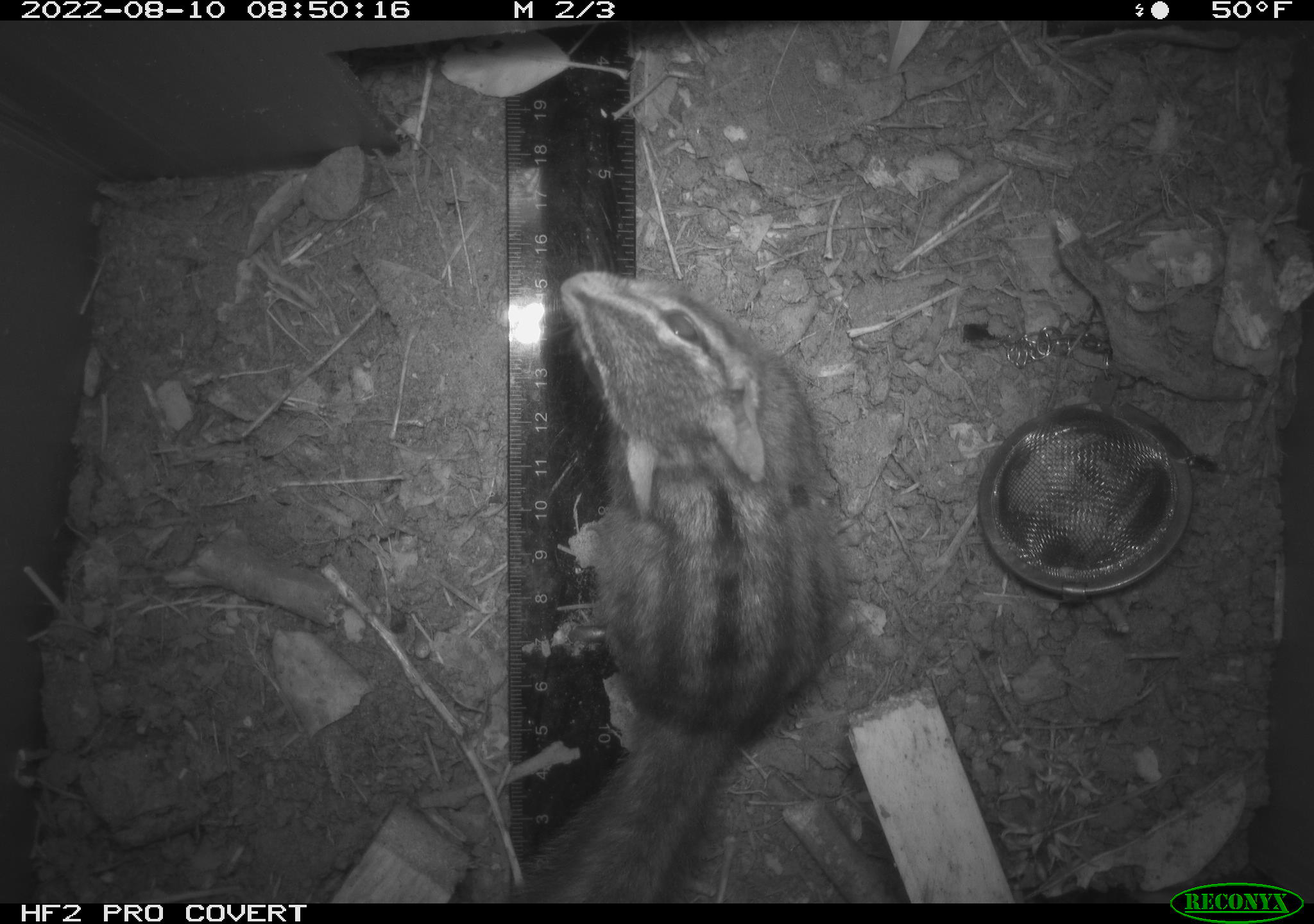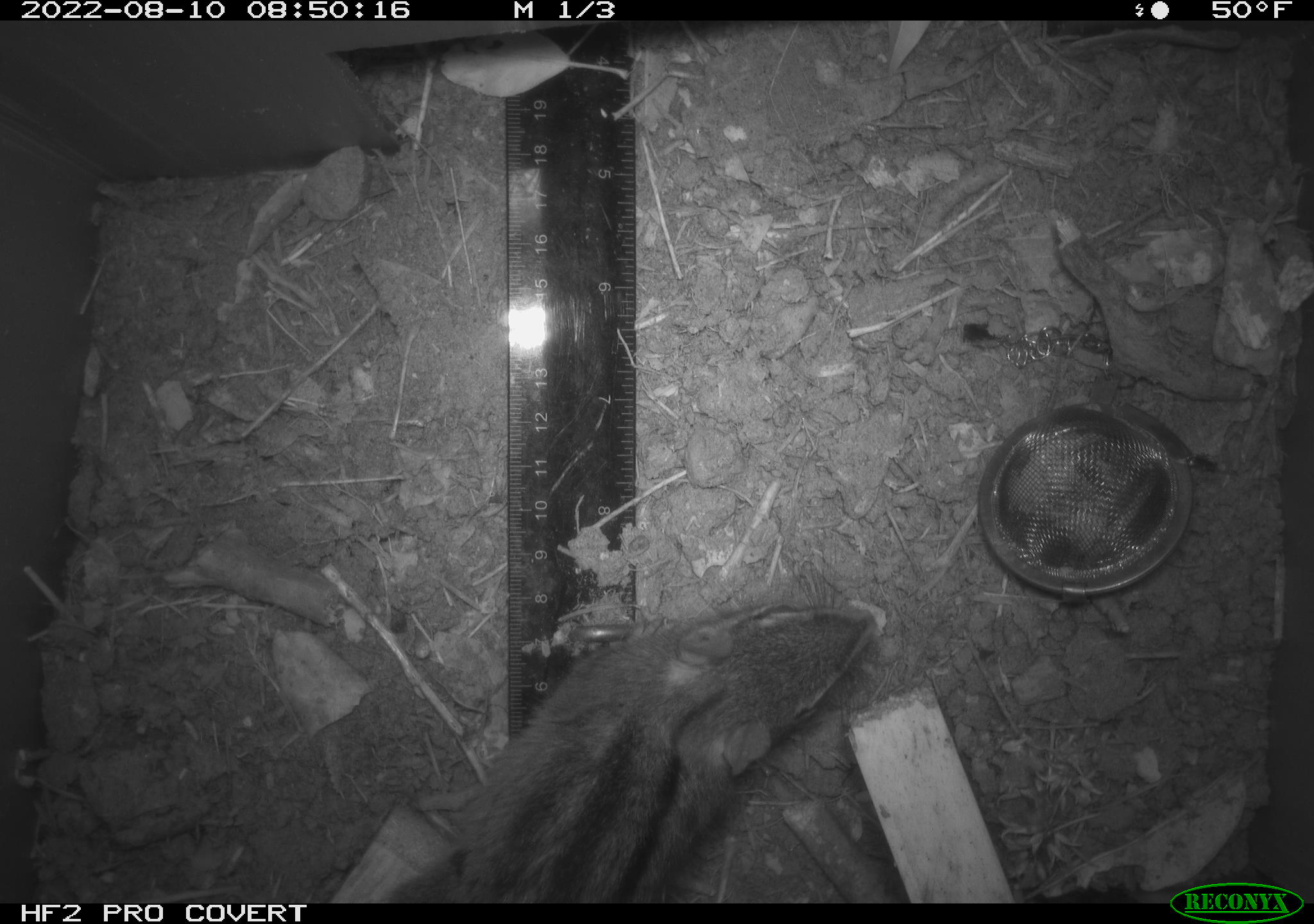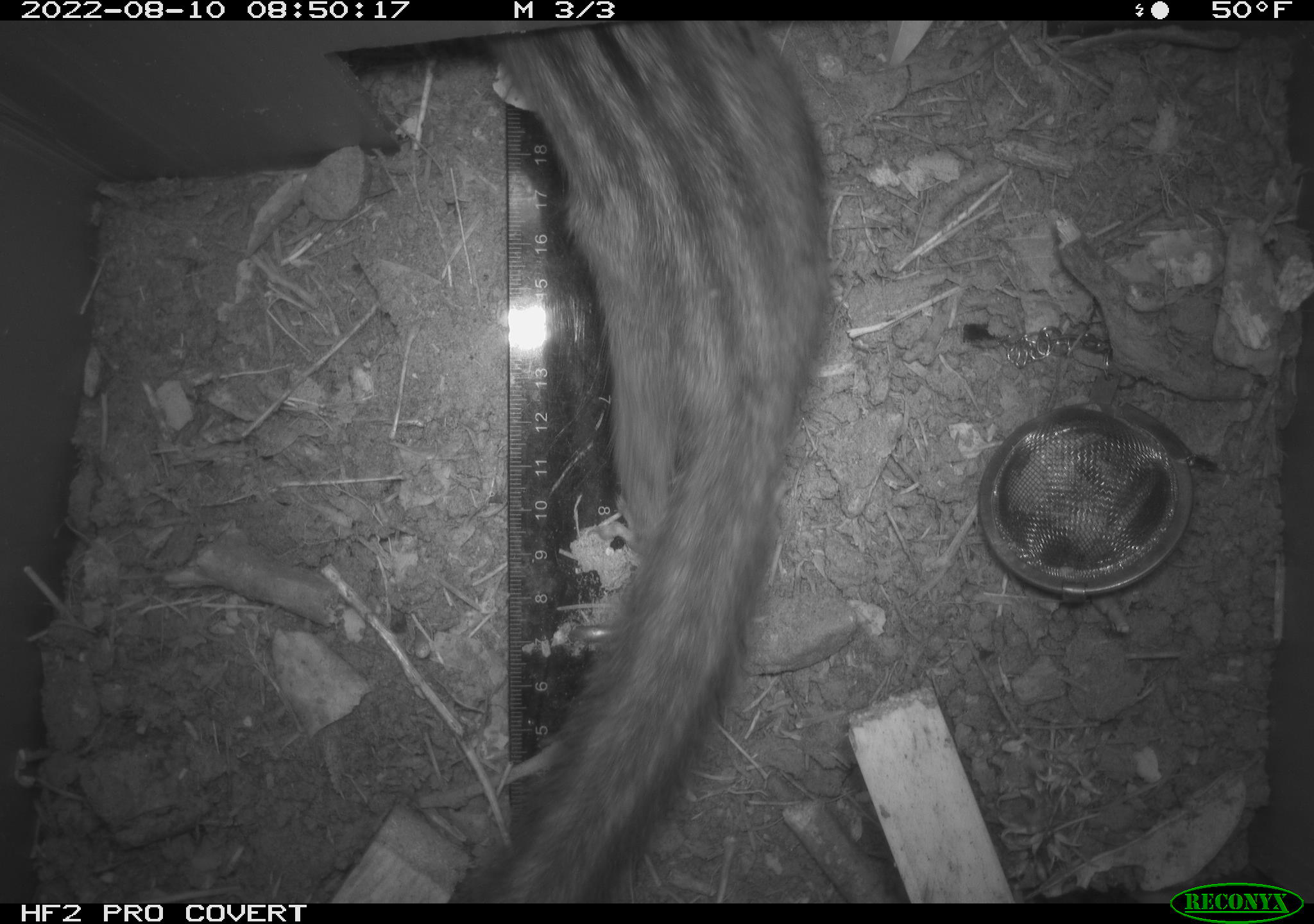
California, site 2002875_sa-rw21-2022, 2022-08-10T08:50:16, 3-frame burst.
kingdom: Animalia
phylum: Chordata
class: Mammalia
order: Rodentia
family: Sciuridae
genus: Neotamias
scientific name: Neotamias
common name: western chipmunks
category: neotamias species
Neotamias species (western chipmunks) (Neotamias).